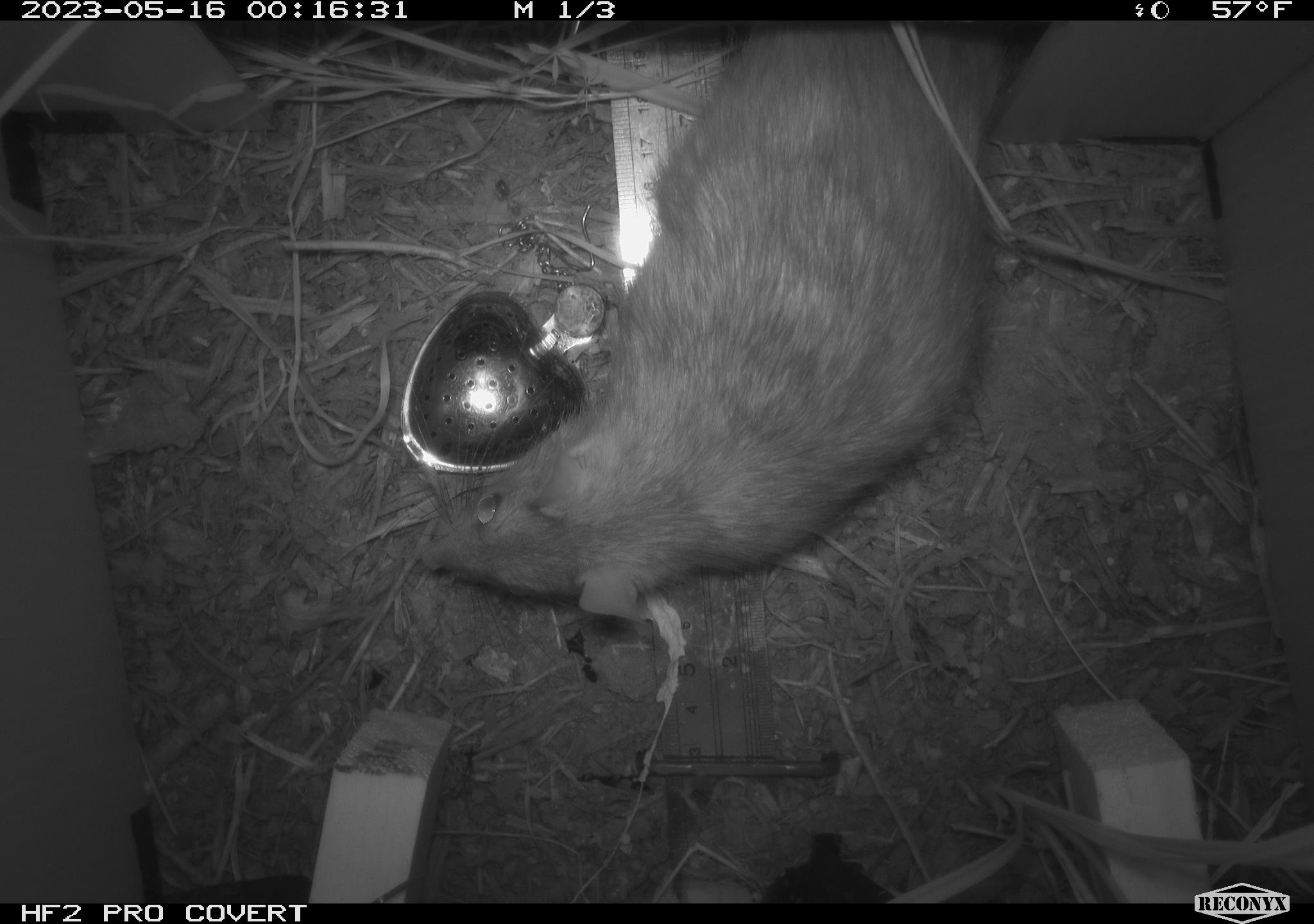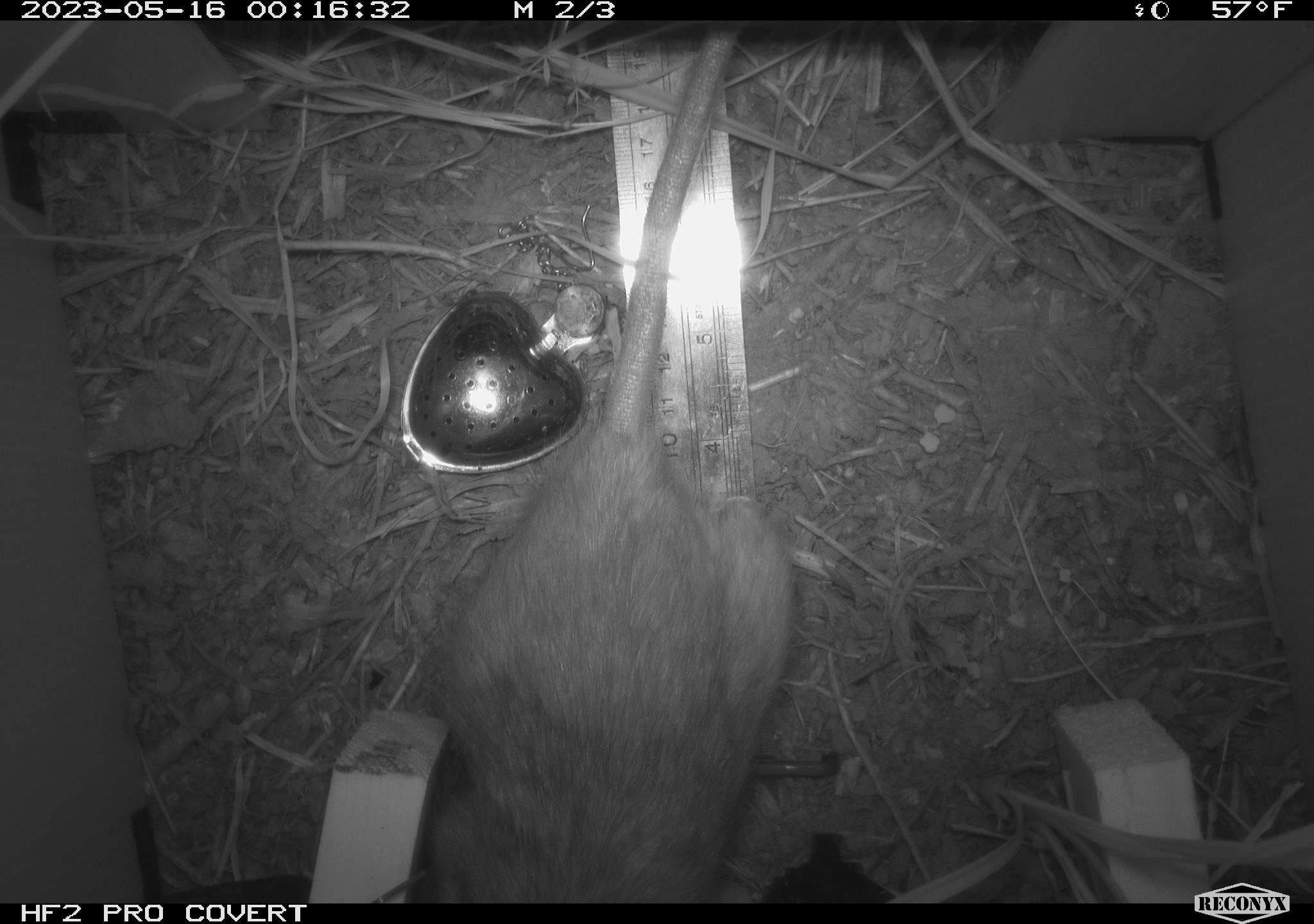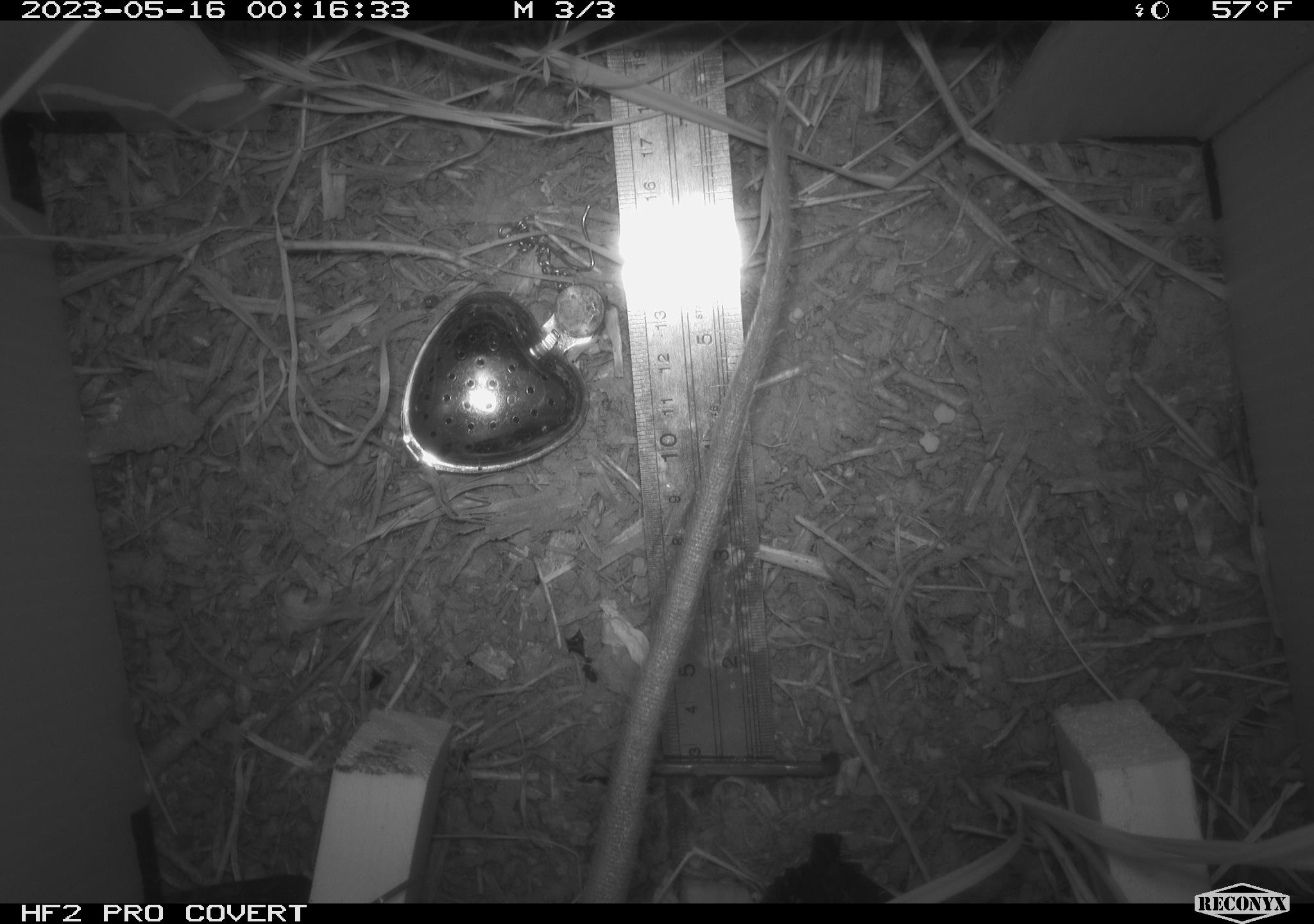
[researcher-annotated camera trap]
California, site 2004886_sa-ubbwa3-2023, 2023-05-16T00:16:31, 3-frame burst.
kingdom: Animalia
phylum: Chordata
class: Mammalia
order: Rodentia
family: Muridae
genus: Rattus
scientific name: Rattus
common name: rat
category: rattus species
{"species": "rattus species (rat) (Rattus)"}